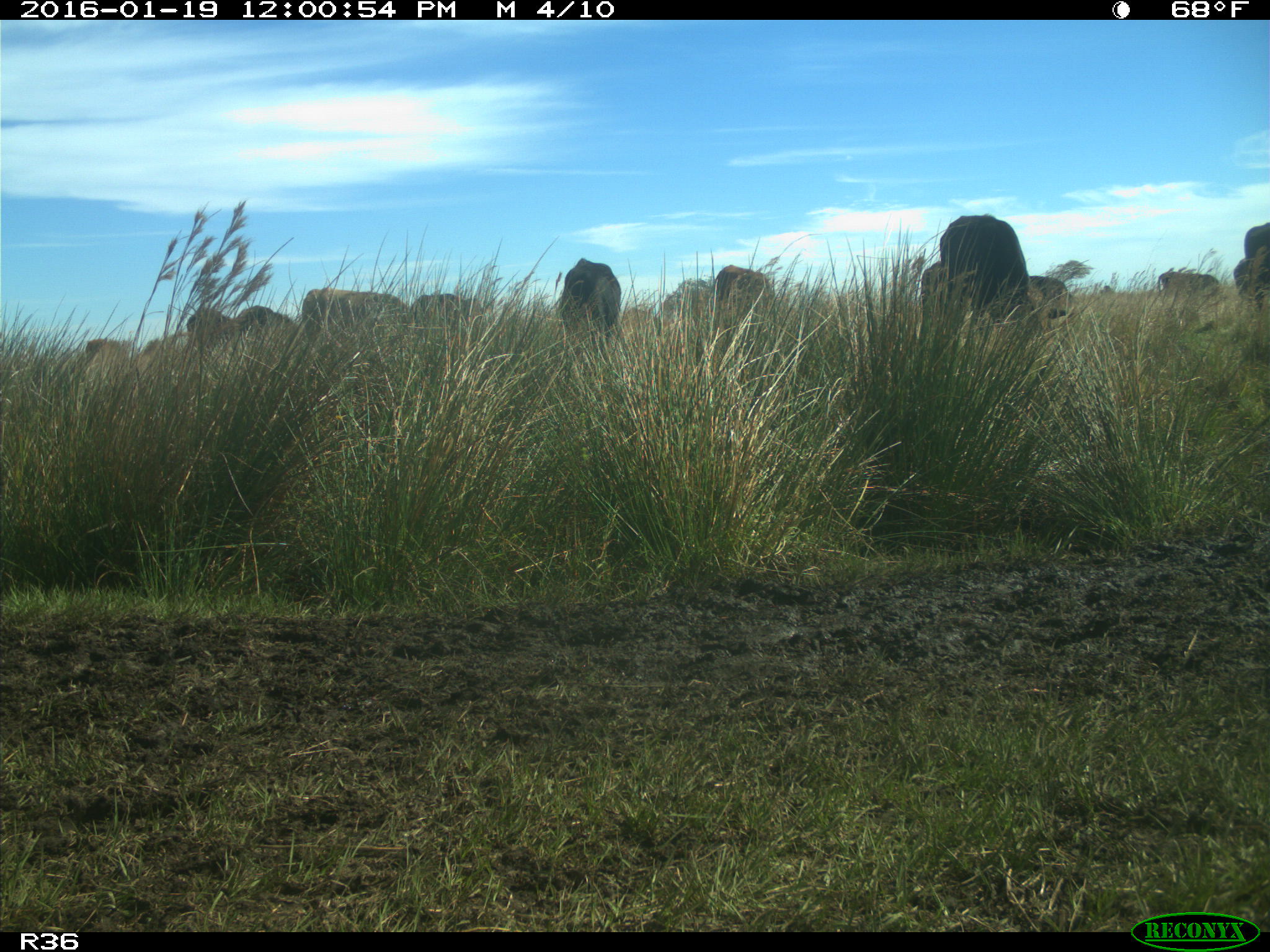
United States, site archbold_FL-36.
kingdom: Animalia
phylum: Chordata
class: Mammalia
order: Artiodactyla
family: Bovidae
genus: Bos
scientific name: Bos taurus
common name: domestic cow